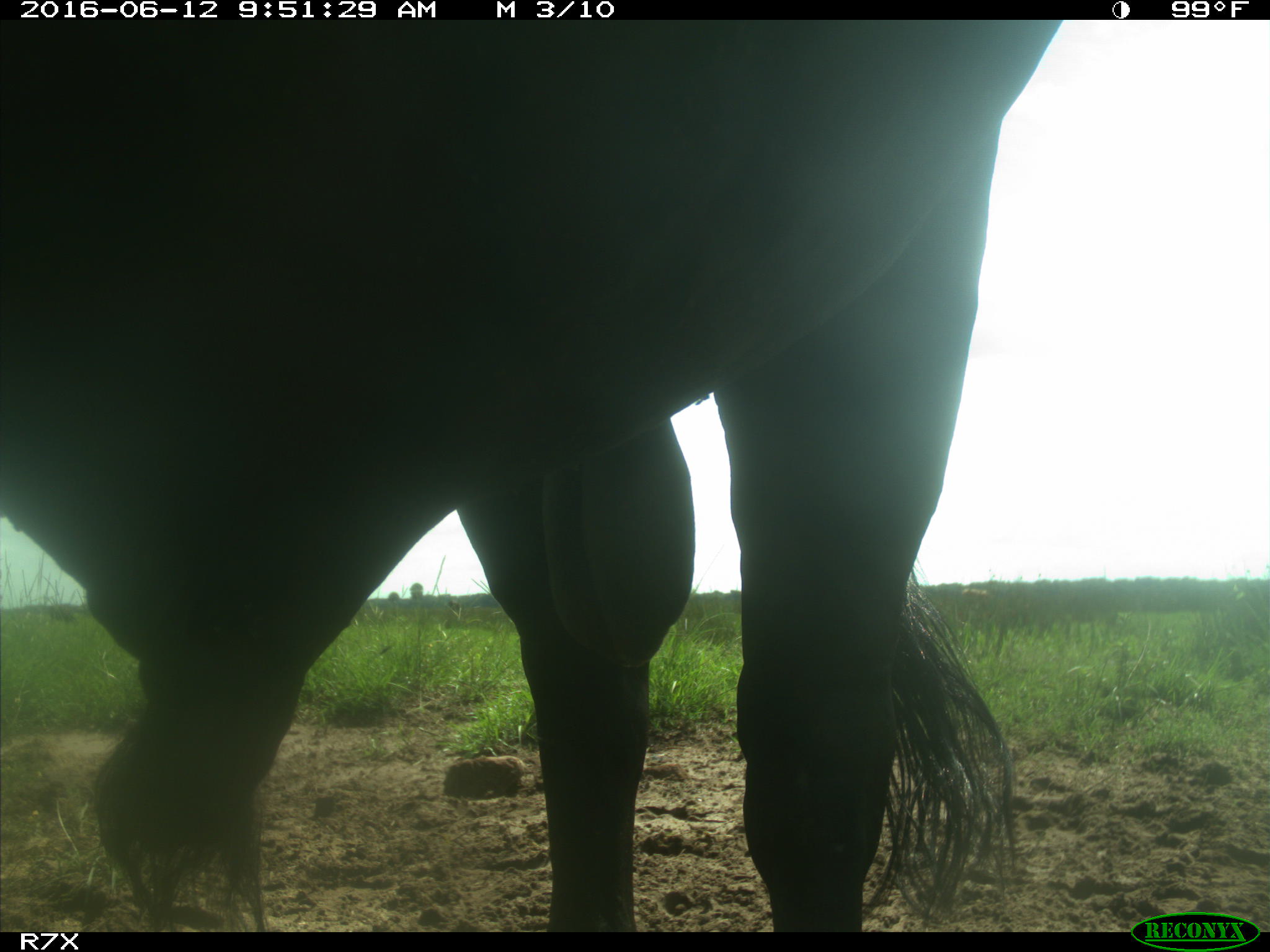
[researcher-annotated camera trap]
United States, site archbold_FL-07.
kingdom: Animalia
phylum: Chordata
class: Mammalia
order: Artiodactyla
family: Bovidae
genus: Bos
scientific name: Bos taurus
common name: domestic cow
Bos taurus (domestic cow).